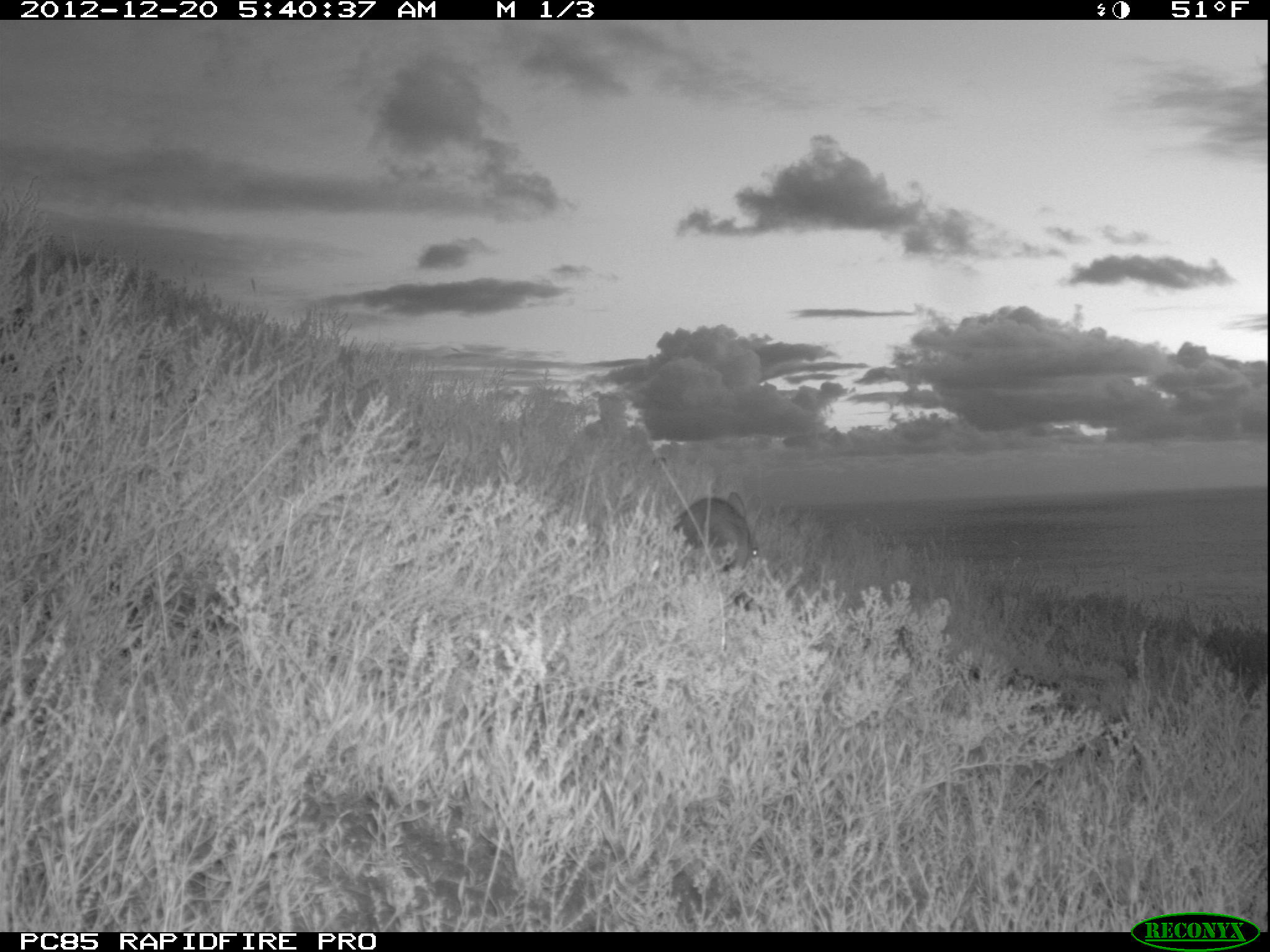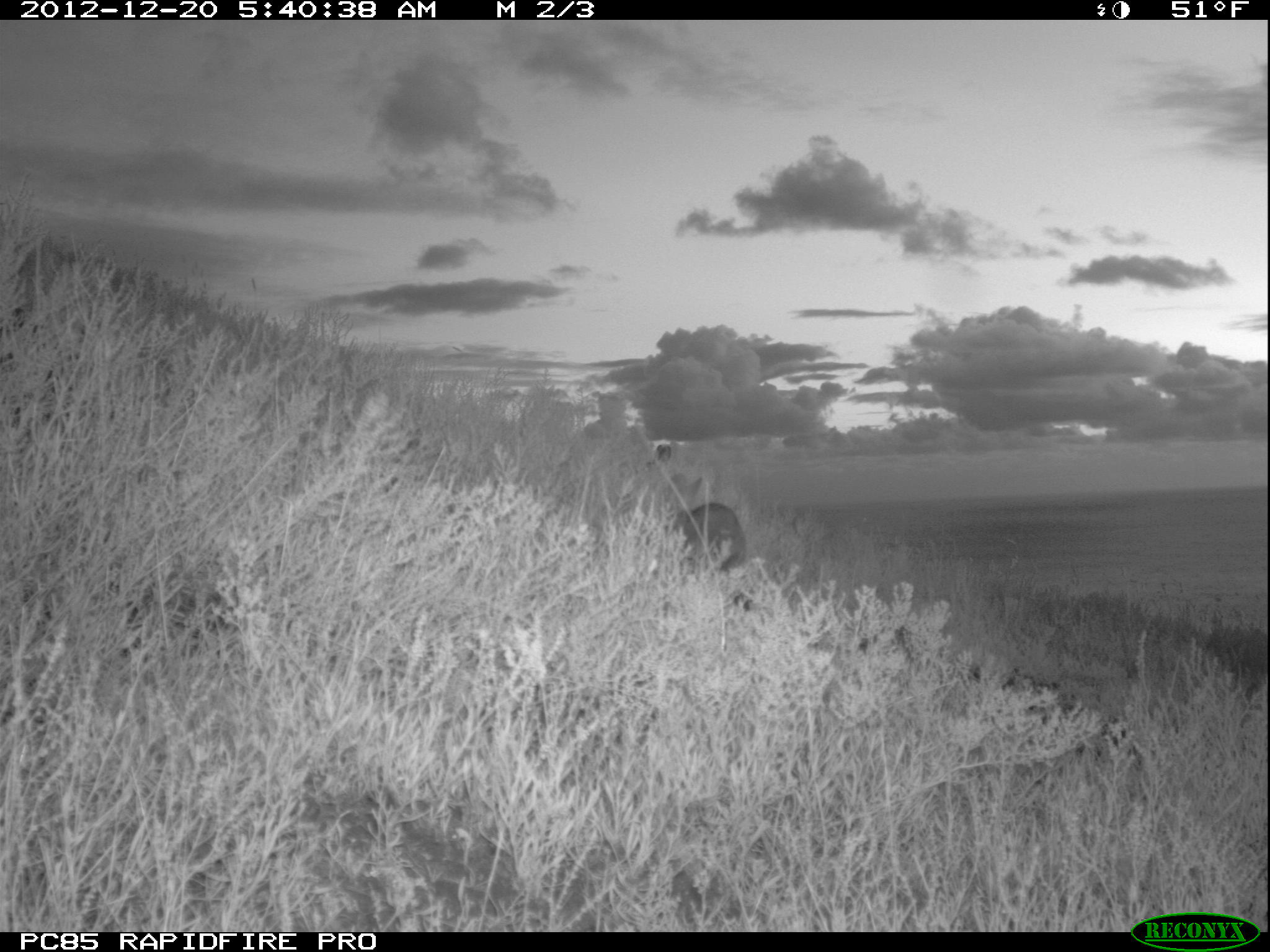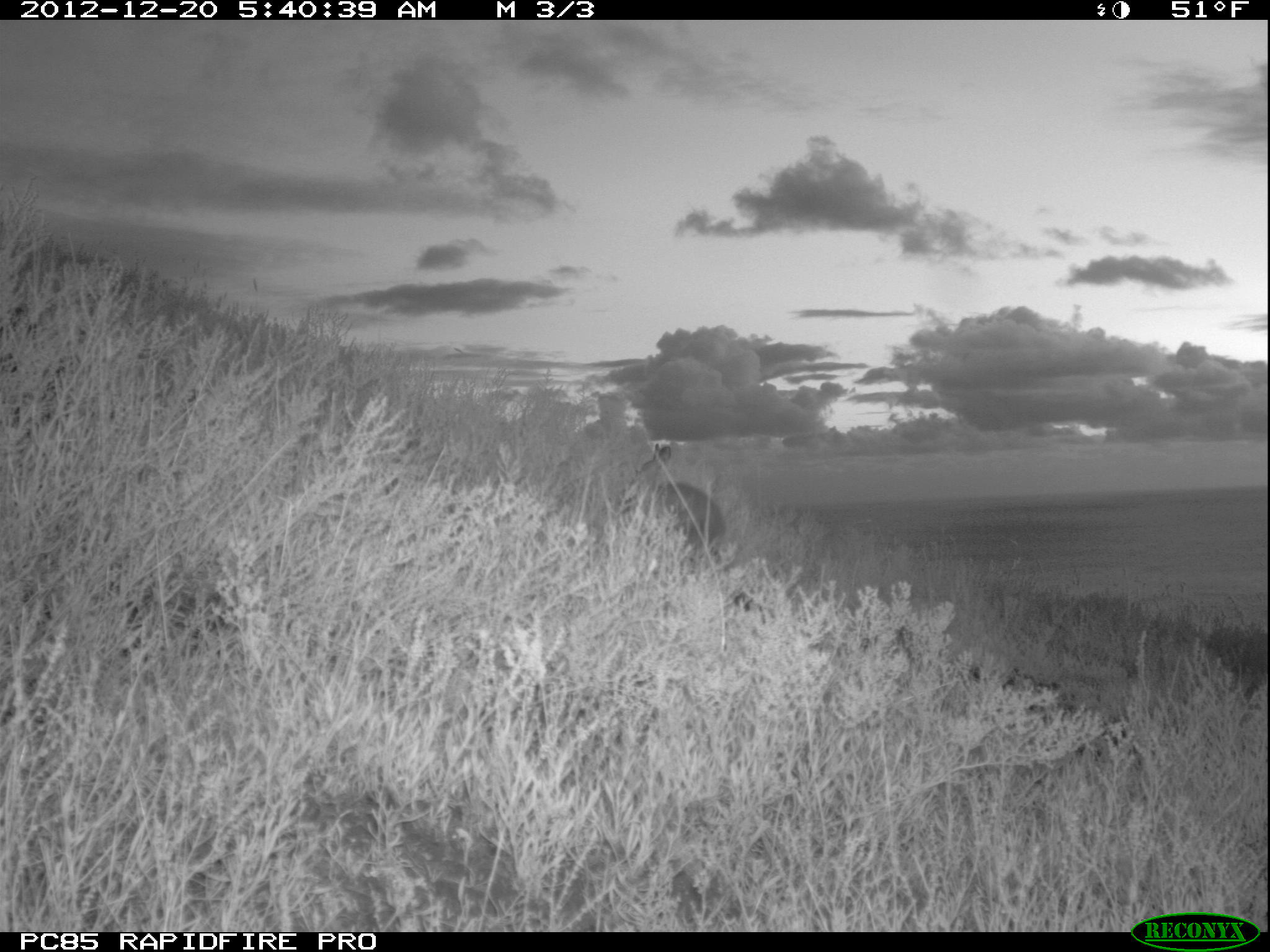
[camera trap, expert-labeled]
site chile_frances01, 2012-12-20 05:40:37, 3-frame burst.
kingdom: Animalia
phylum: Chordata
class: Mammalia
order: Lagomorpha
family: Leporidae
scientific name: Leporidae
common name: rabbits and hares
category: rabbit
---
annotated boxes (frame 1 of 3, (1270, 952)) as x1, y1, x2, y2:
rabbit: 669, 496, 760, 578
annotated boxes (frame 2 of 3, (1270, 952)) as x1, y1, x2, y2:
rabbit: 656, 474, 757, 586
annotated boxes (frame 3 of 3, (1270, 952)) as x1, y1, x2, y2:
rabbit: 641, 442, 726, 571